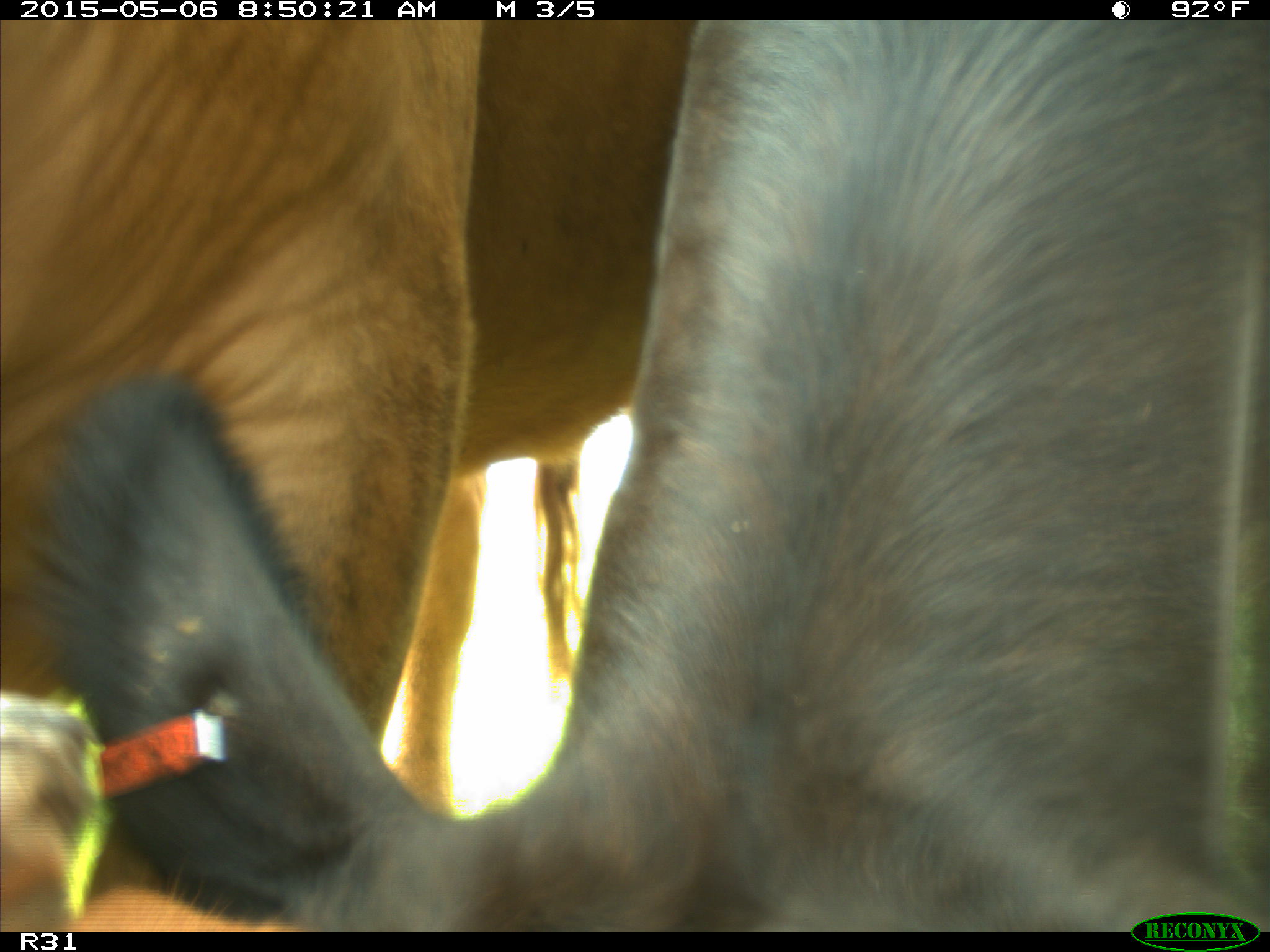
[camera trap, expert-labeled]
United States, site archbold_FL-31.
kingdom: Animalia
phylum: Chordata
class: Mammalia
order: Artiodactyla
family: Bovidae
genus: Bos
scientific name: Bos taurus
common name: domestic cow